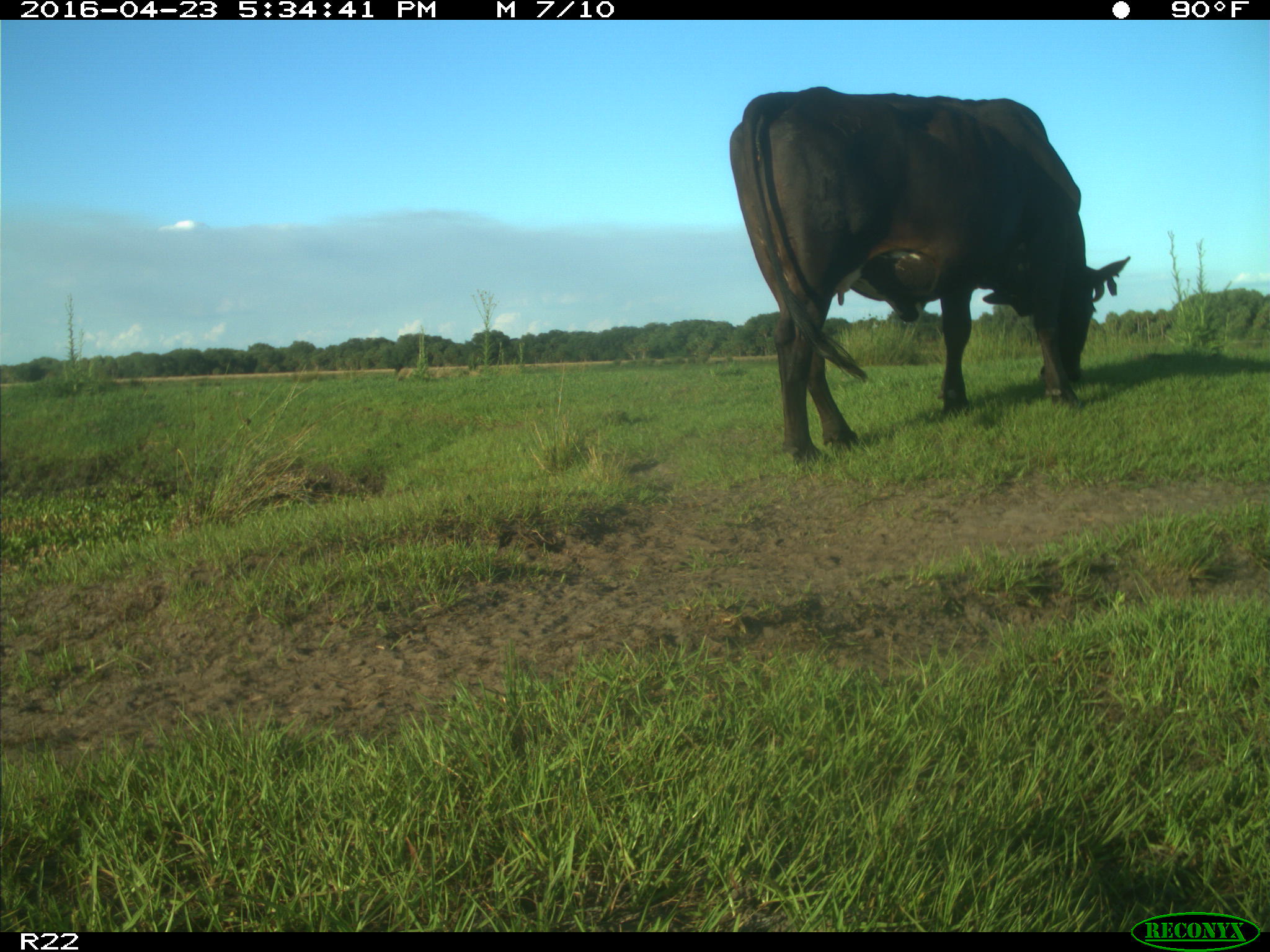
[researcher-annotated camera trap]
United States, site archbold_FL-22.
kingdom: Animalia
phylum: Chordata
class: Mammalia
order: Artiodactyla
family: Bovidae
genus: Bos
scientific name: Bos taurus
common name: domestic cow